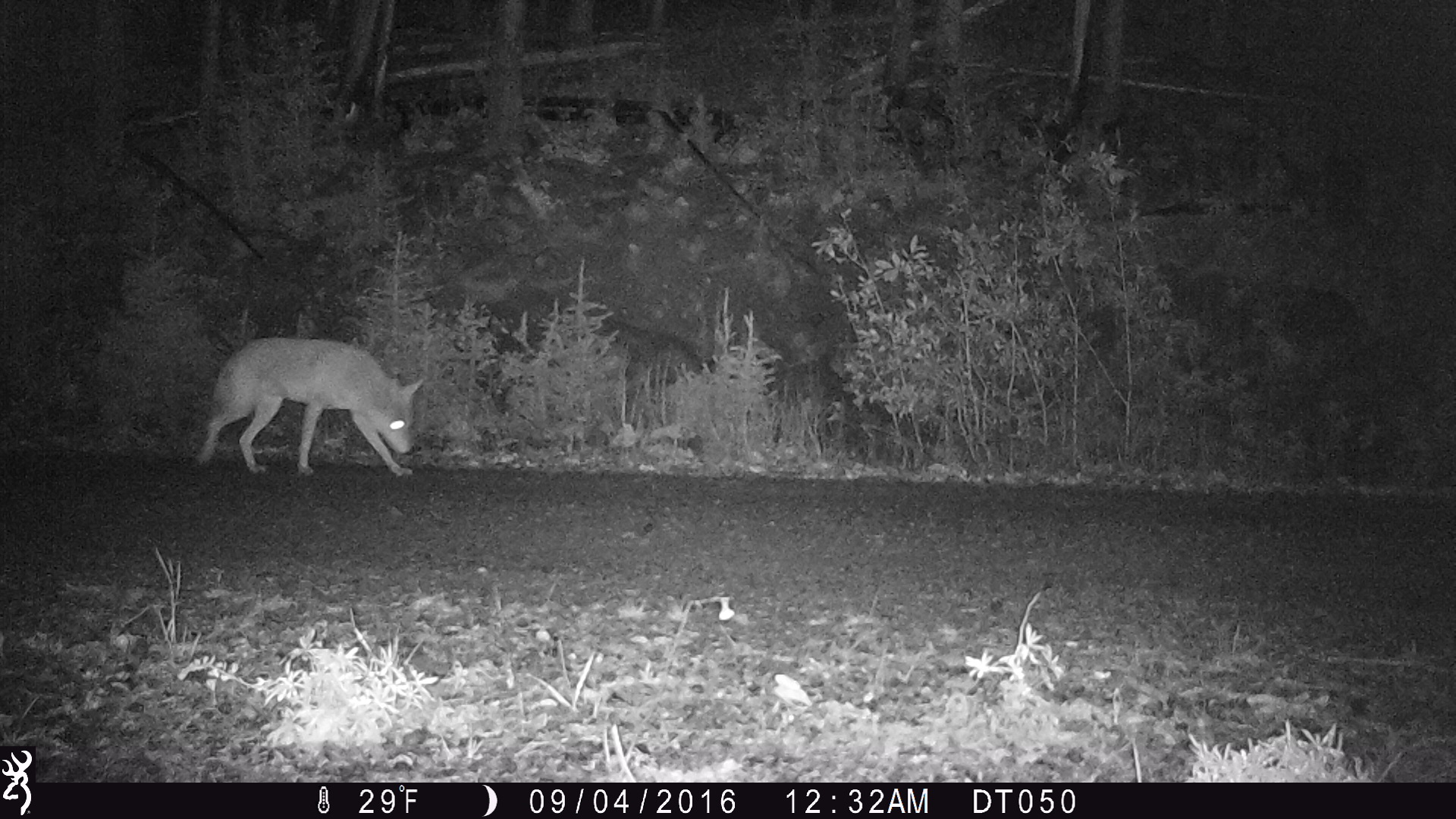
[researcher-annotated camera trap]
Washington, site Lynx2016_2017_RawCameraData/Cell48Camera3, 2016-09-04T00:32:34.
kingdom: Animalia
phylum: Chordata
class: Mammalia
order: Carnivora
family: Canidae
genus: Canis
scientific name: Canis latrans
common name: coyote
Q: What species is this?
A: Canis latrans (coyote).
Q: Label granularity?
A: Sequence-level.